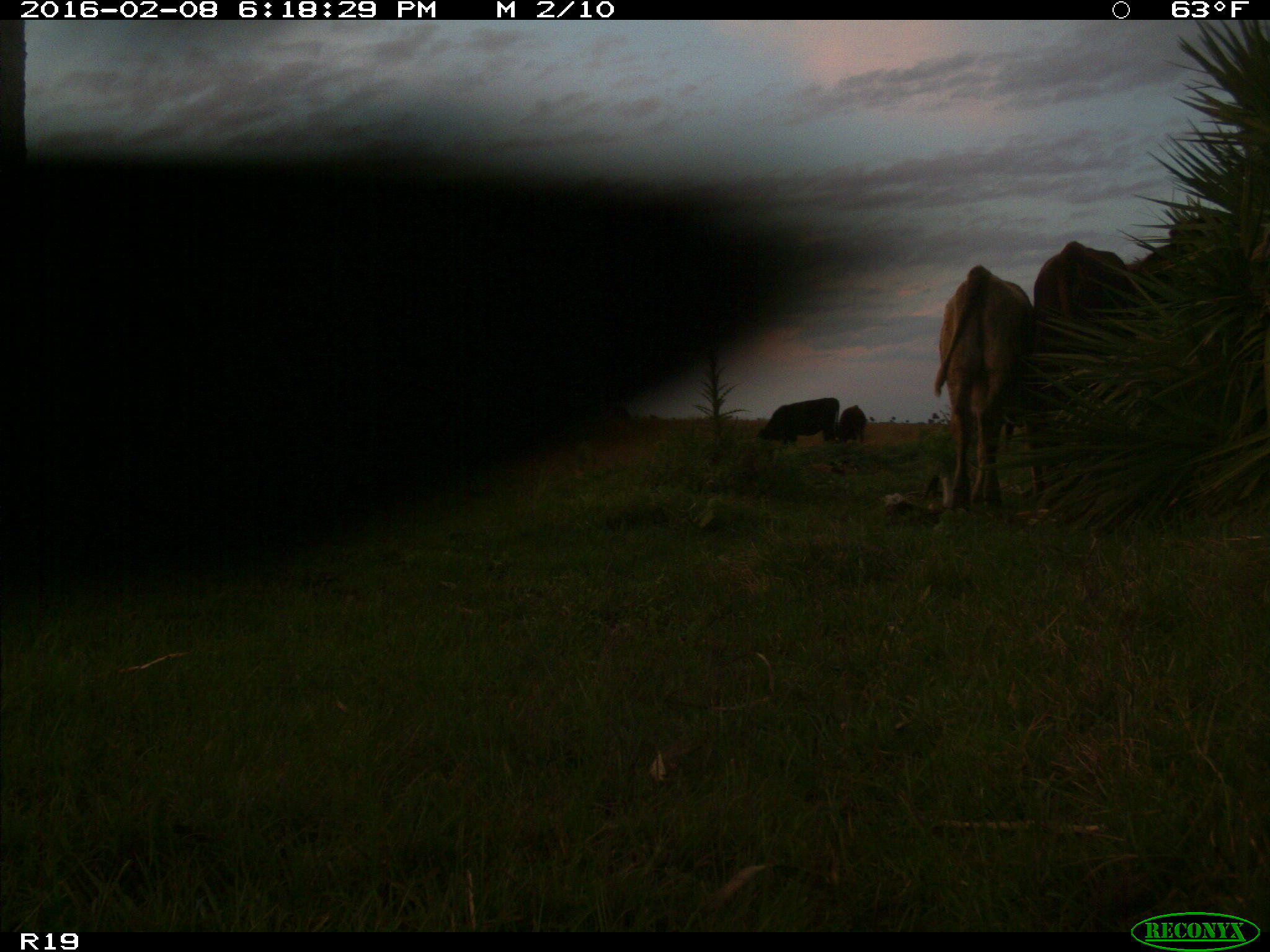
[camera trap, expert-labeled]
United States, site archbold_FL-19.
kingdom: Animalia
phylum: Chordata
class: Mammalia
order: Artiodactyla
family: Bovidae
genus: Bos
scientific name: Bos taurus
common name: domestic cow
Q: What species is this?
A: Bos taurus (domestic cow).